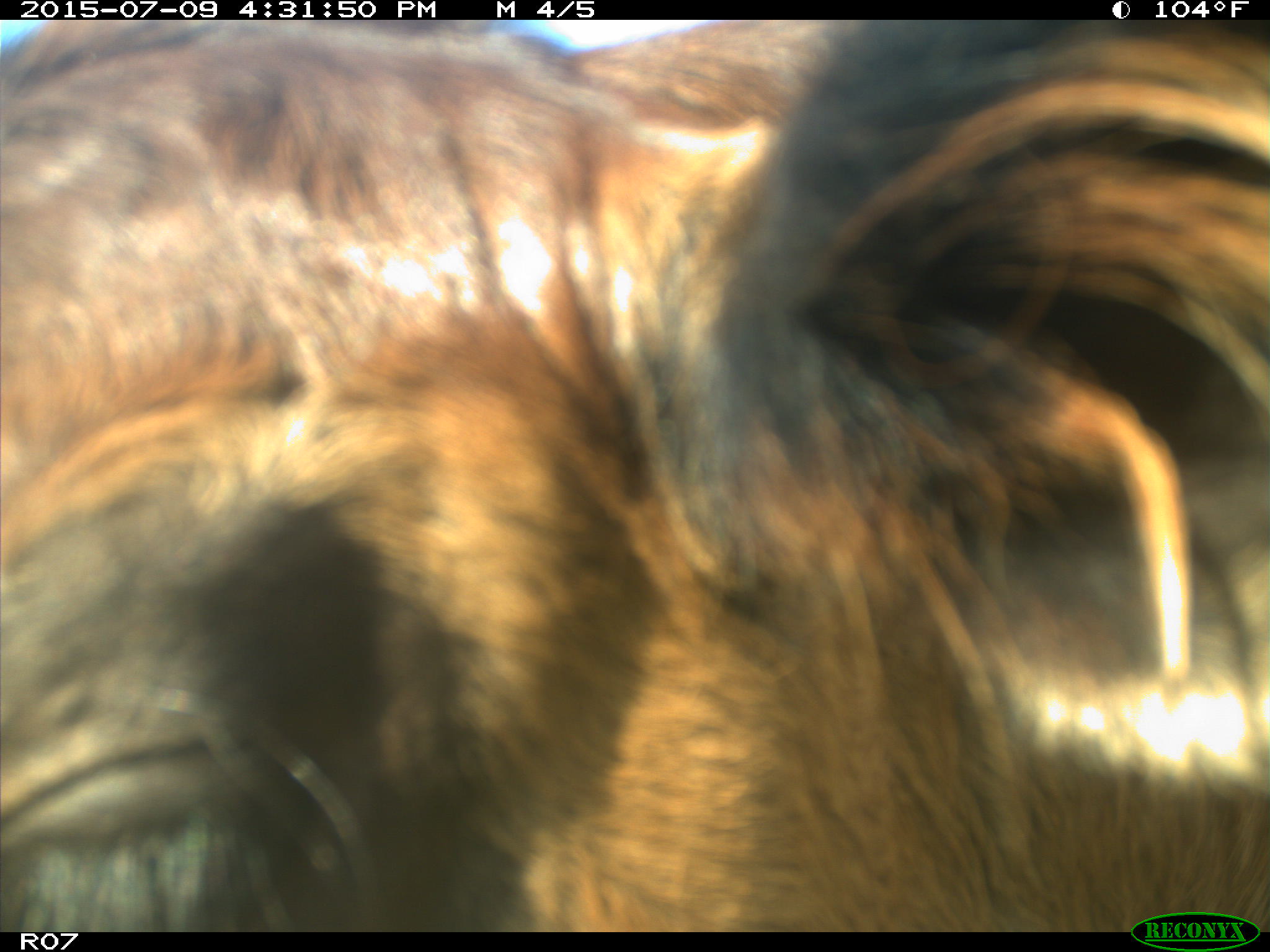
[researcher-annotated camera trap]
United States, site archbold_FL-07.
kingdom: Animalia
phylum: Chordata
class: Mammalia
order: Artiodactyla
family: Bovidae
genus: Bos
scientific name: Bos taurus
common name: domestic cow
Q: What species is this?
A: Bos taurus (domestic cow).